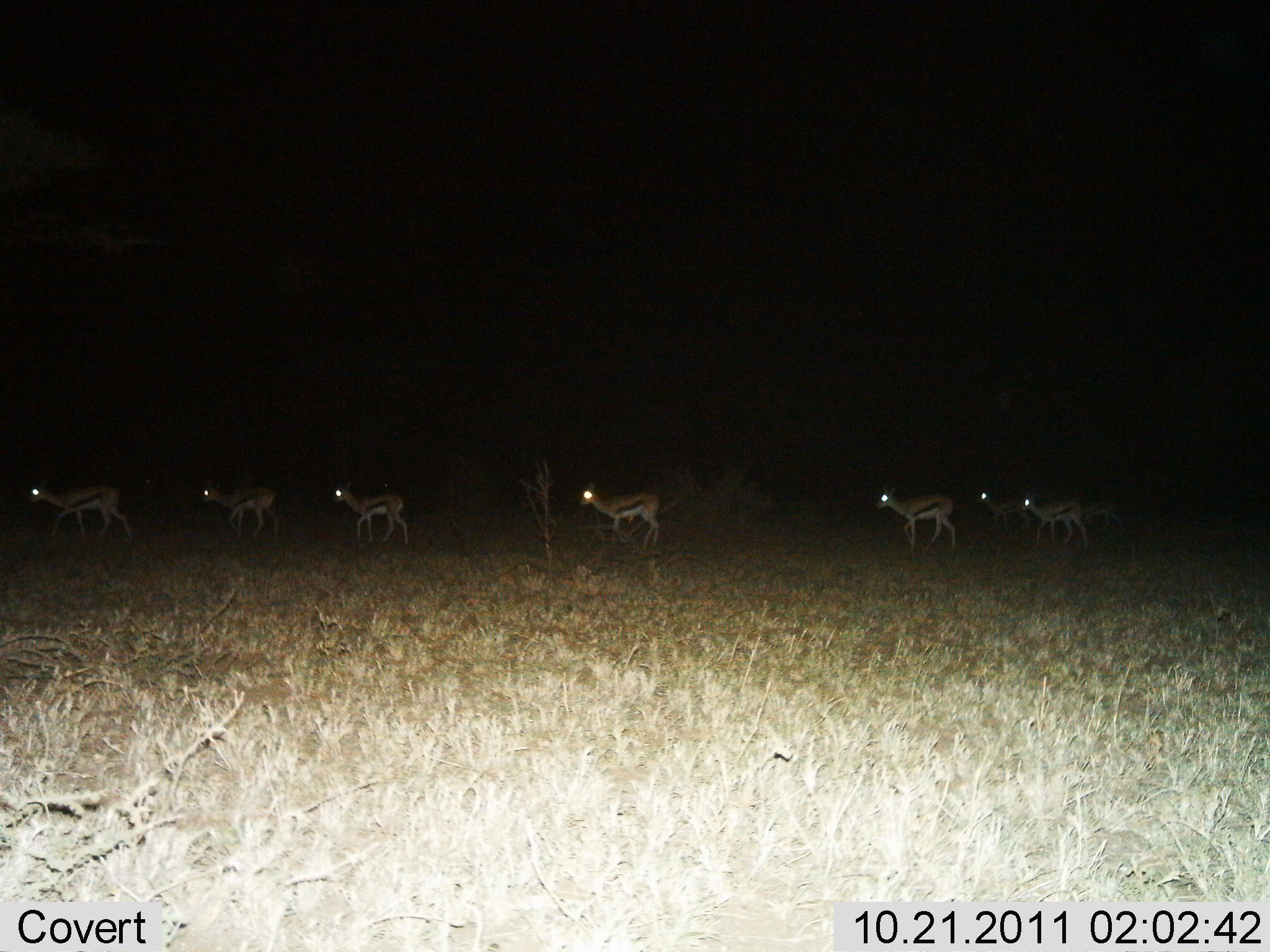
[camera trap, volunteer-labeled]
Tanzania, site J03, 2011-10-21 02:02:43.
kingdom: Animalia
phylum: Chordata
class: Mammalia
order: Artiodactyla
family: Bovidae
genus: Eudorcas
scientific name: Eudorcas thomsonii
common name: thomson's gazelle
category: gazellethomsons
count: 7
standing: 0%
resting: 0%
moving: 100%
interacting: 0%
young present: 9%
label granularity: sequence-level